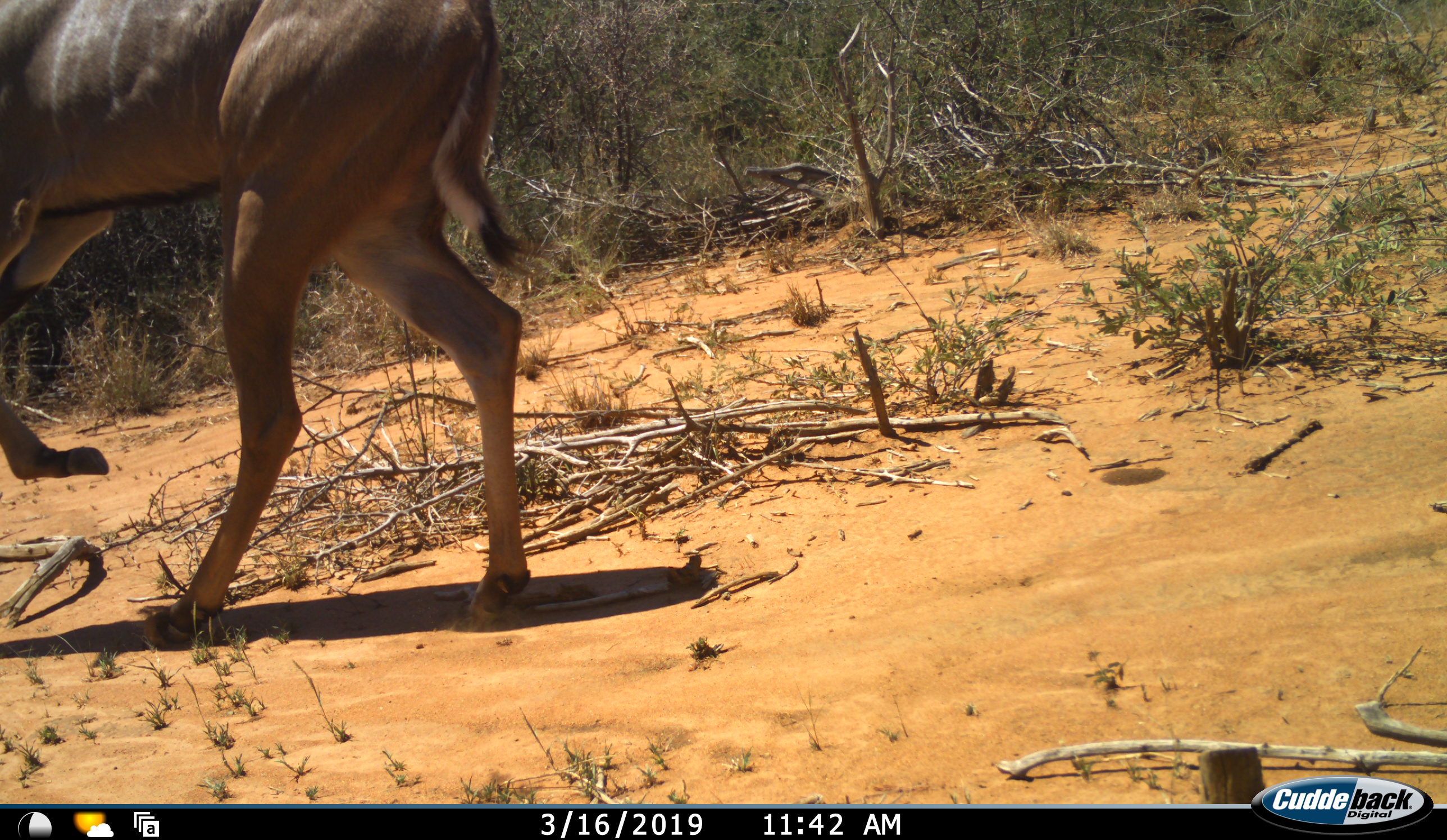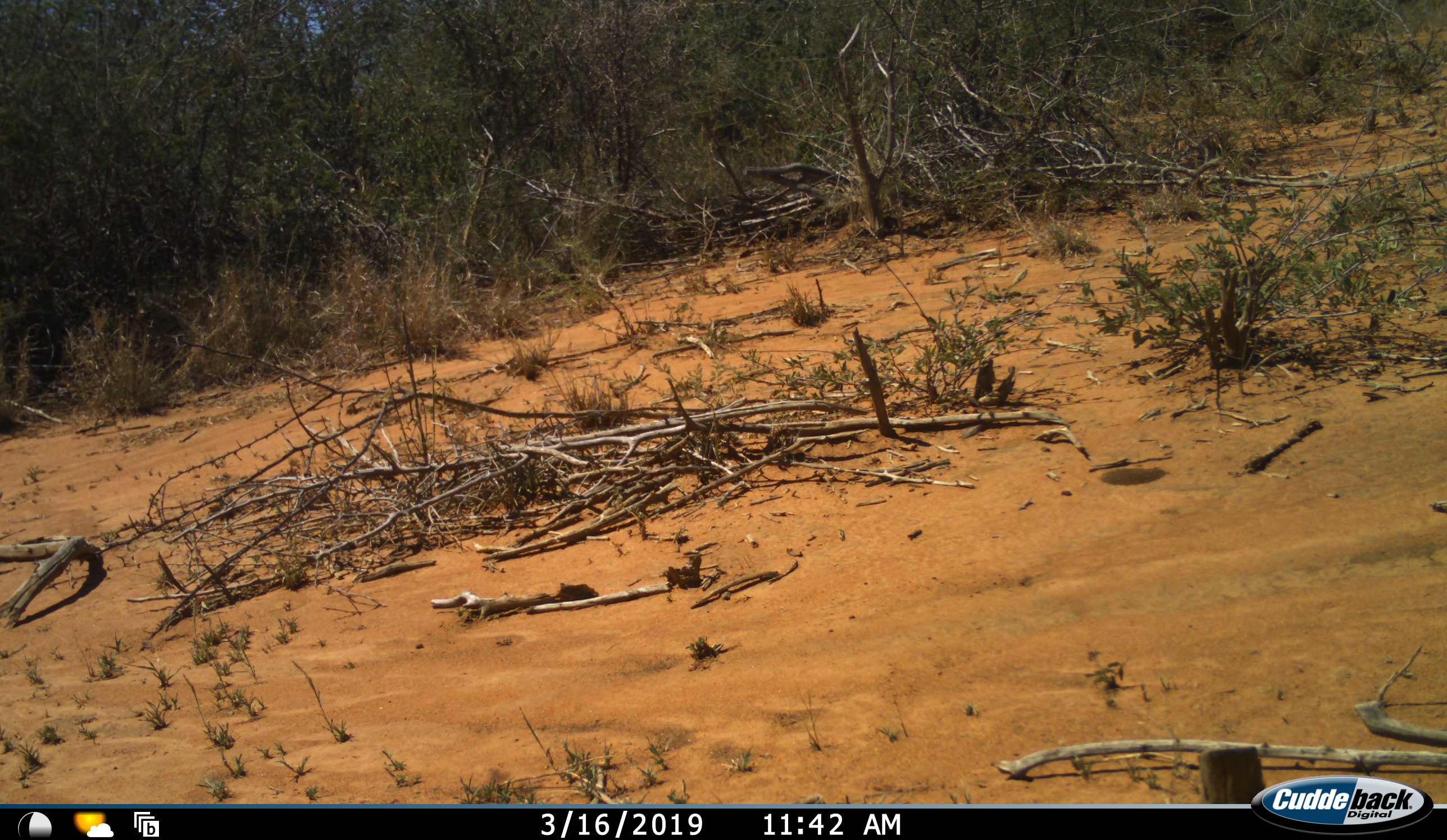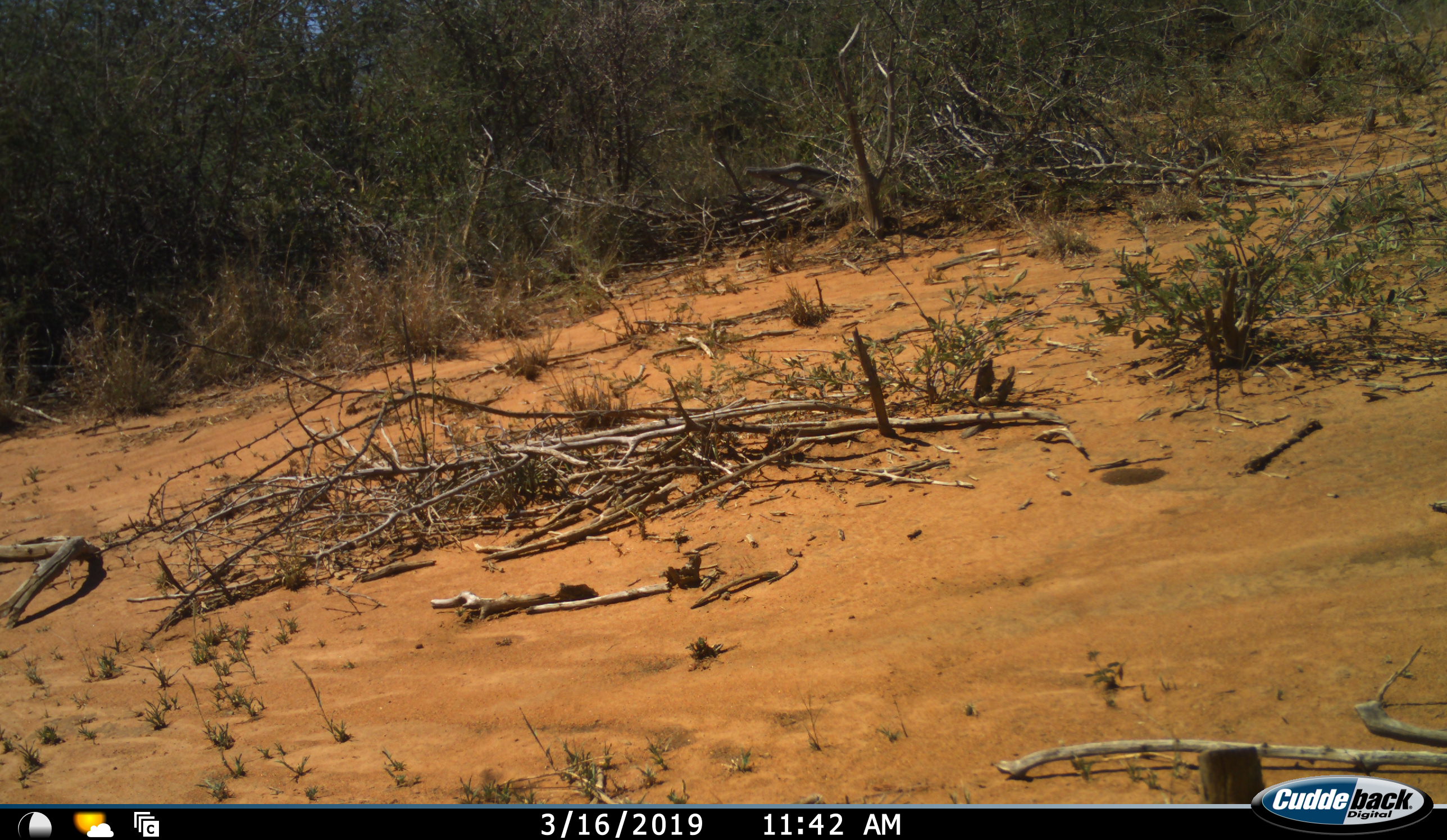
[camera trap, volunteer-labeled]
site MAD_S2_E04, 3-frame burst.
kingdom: Animalia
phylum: Chordata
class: Mammalia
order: Artiodactyla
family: Bovidae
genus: Tragelaphus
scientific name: Tragelaphus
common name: kudu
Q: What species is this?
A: Kudu (Tragelaphus).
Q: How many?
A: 1.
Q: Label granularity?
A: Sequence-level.